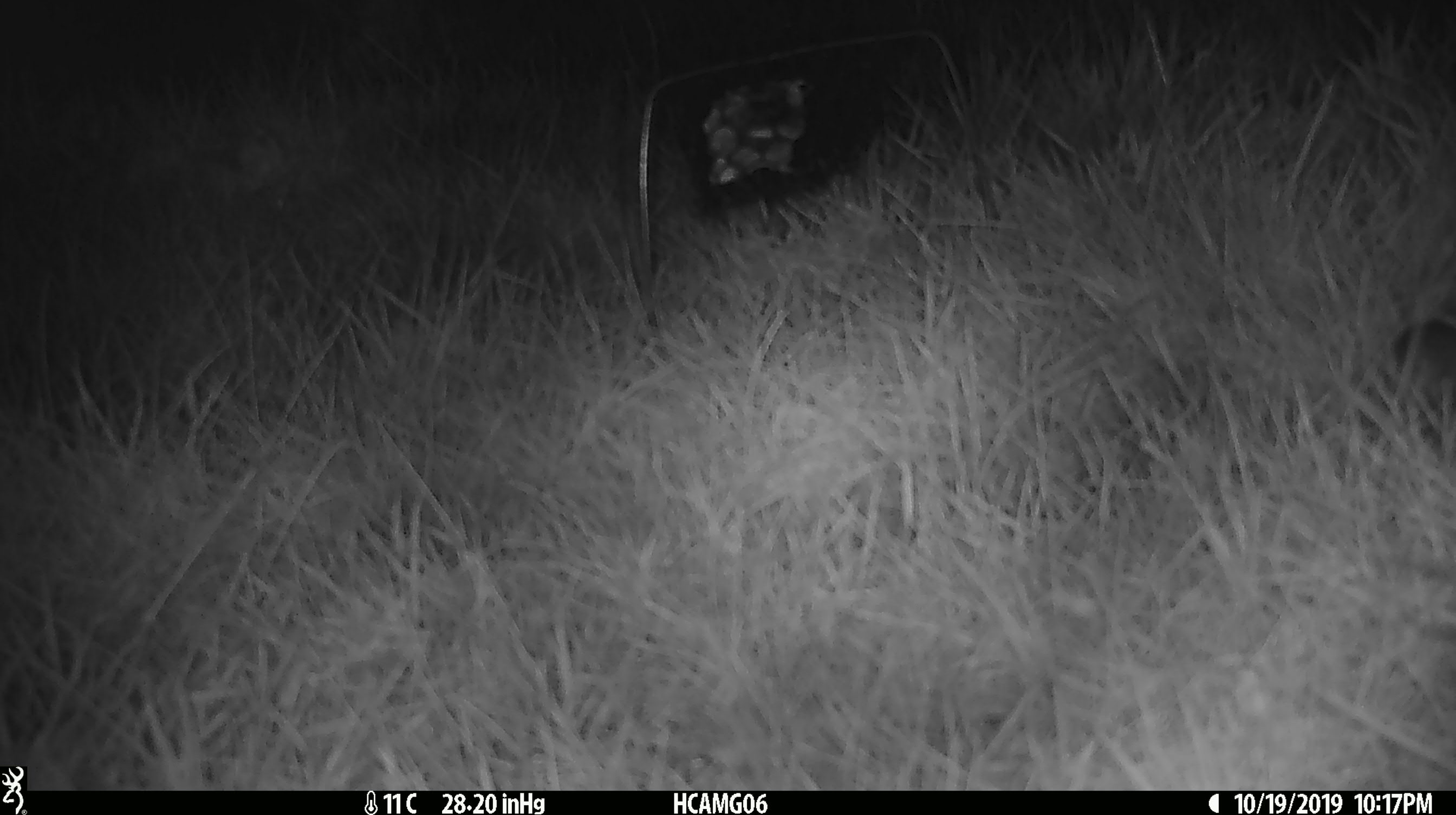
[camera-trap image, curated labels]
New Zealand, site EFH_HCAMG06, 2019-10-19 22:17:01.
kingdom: Animalia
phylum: Chordata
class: Mammalia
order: Rodentia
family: Muridae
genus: Mus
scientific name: Mus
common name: mouse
Mouse (Mus).